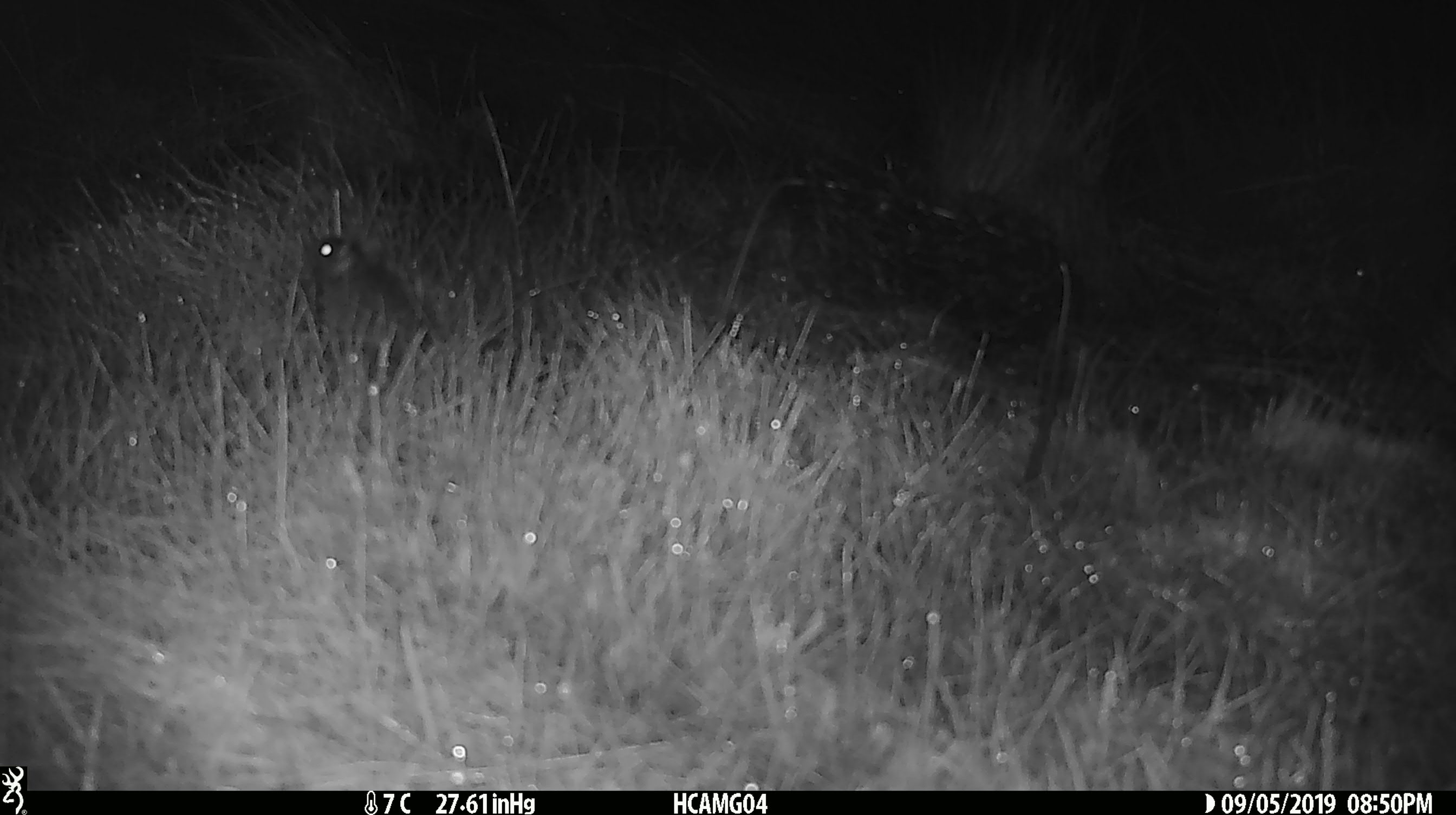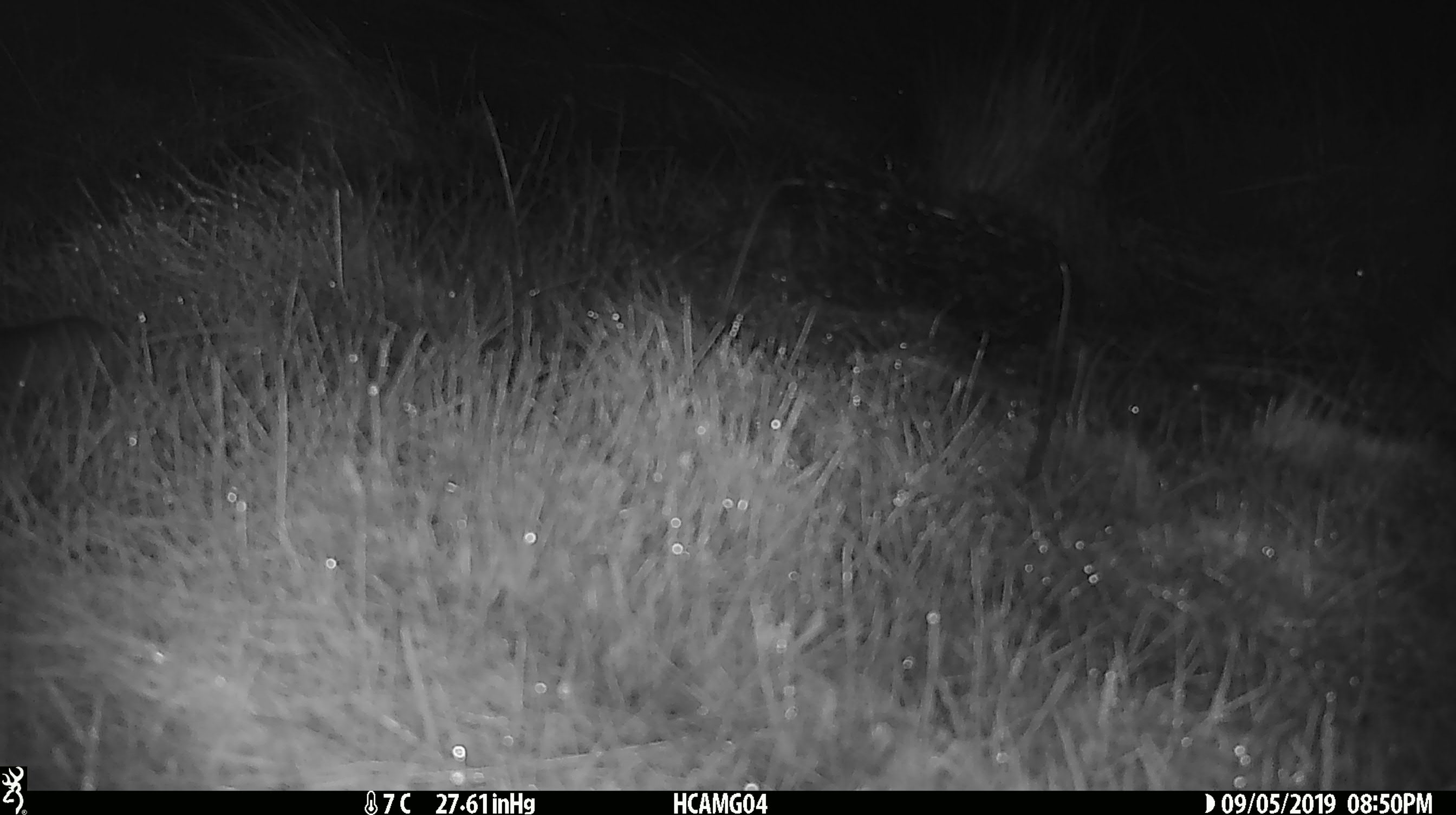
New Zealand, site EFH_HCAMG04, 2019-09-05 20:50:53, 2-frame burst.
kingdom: Animalia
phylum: Chordata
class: Mammalia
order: Rodentia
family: Muridae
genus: Mus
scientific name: Mus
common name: mouse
Mouse (Mus).